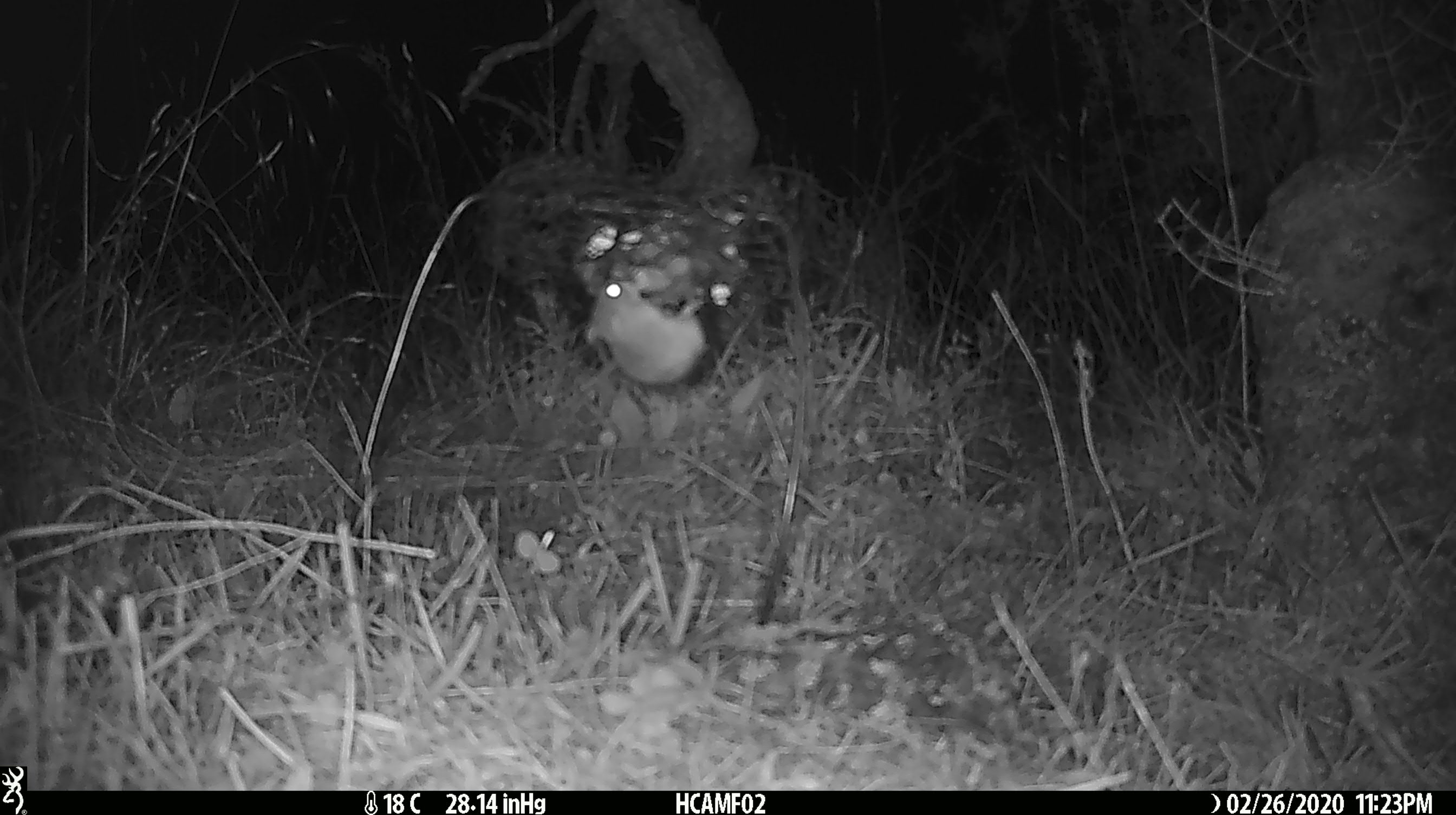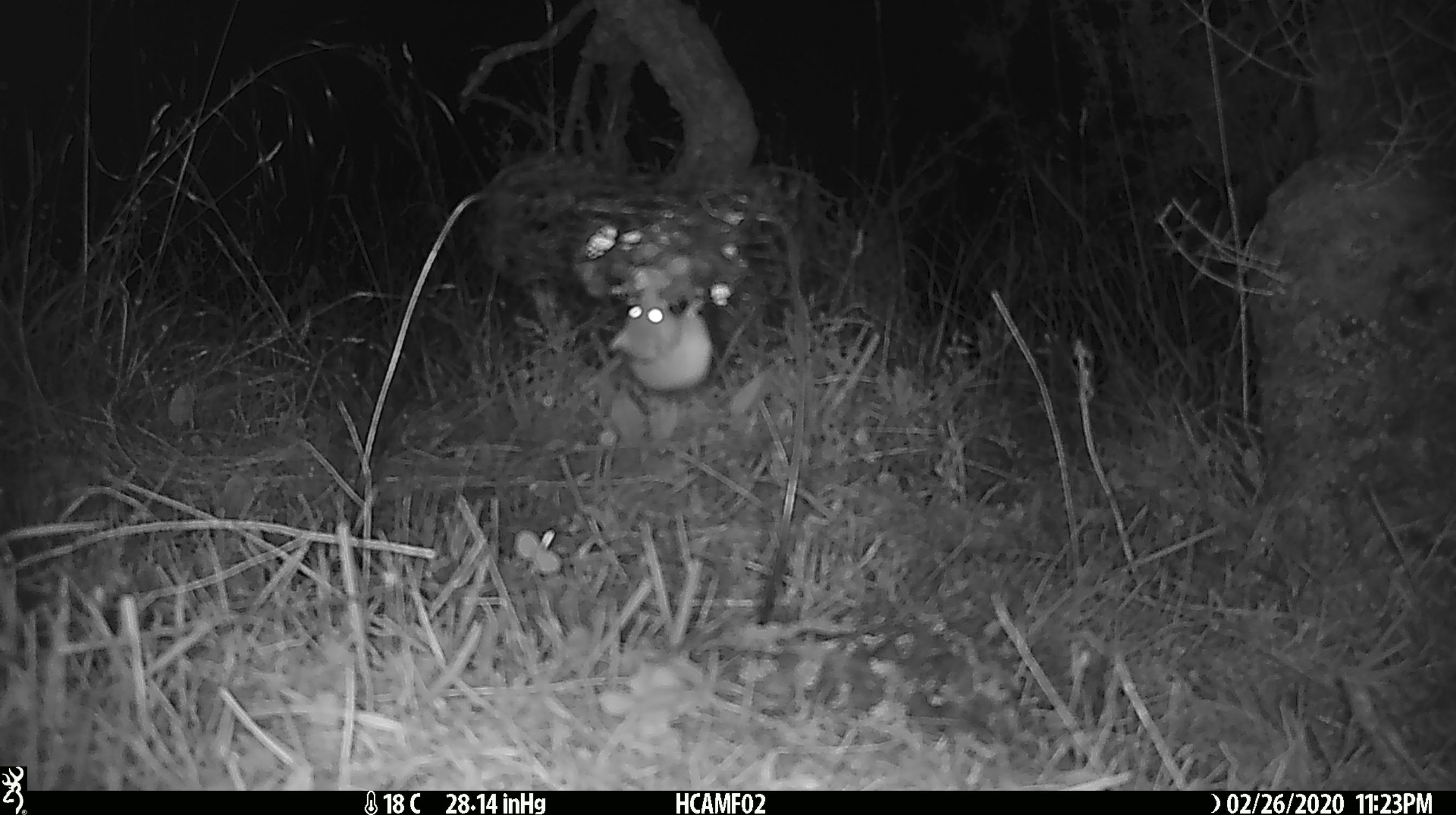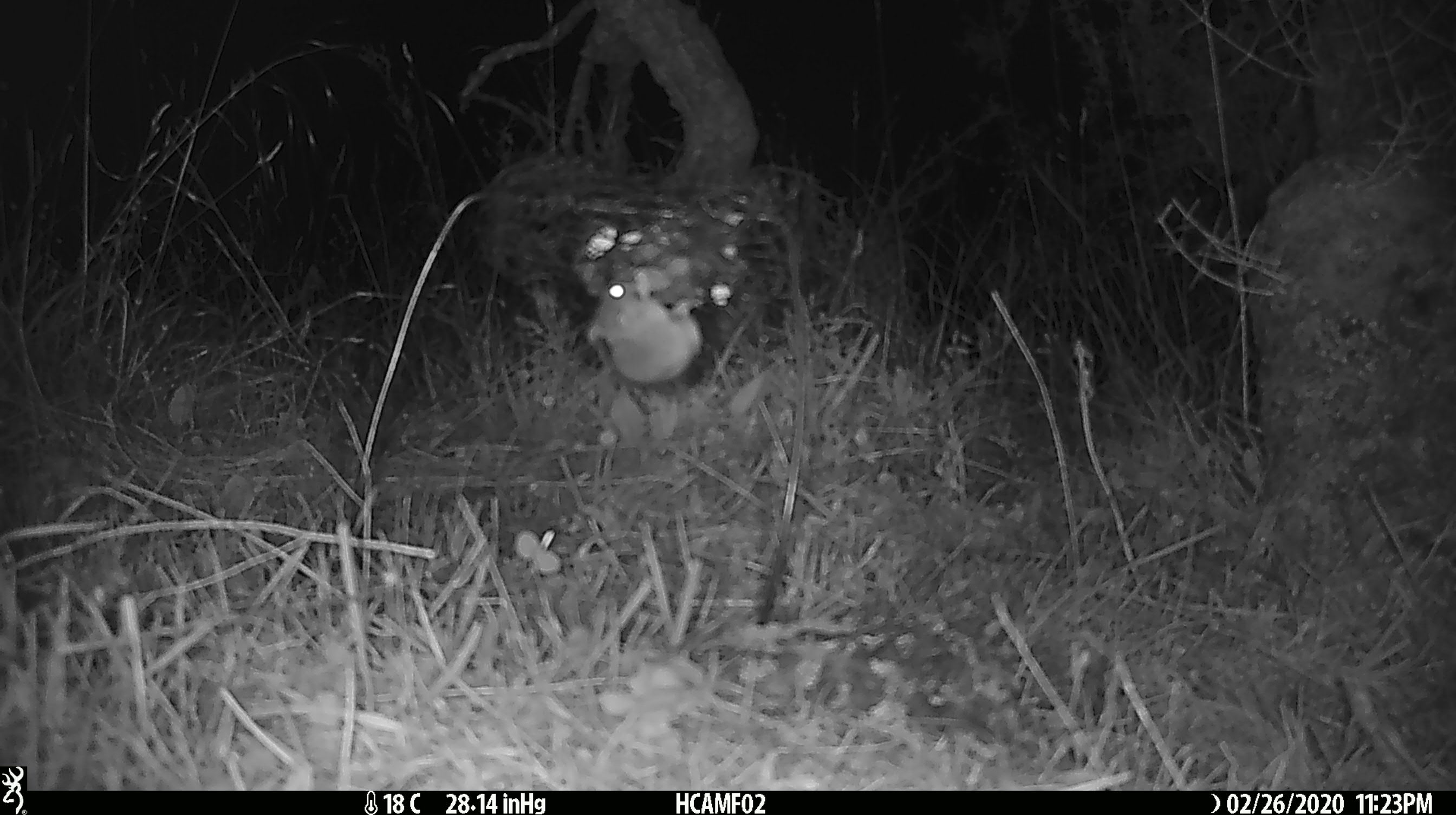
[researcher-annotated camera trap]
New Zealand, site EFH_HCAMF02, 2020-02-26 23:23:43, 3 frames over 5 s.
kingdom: Animalia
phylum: Chordata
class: Mammalia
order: Rodentia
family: Muridae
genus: Mus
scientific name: Mus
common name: mouse